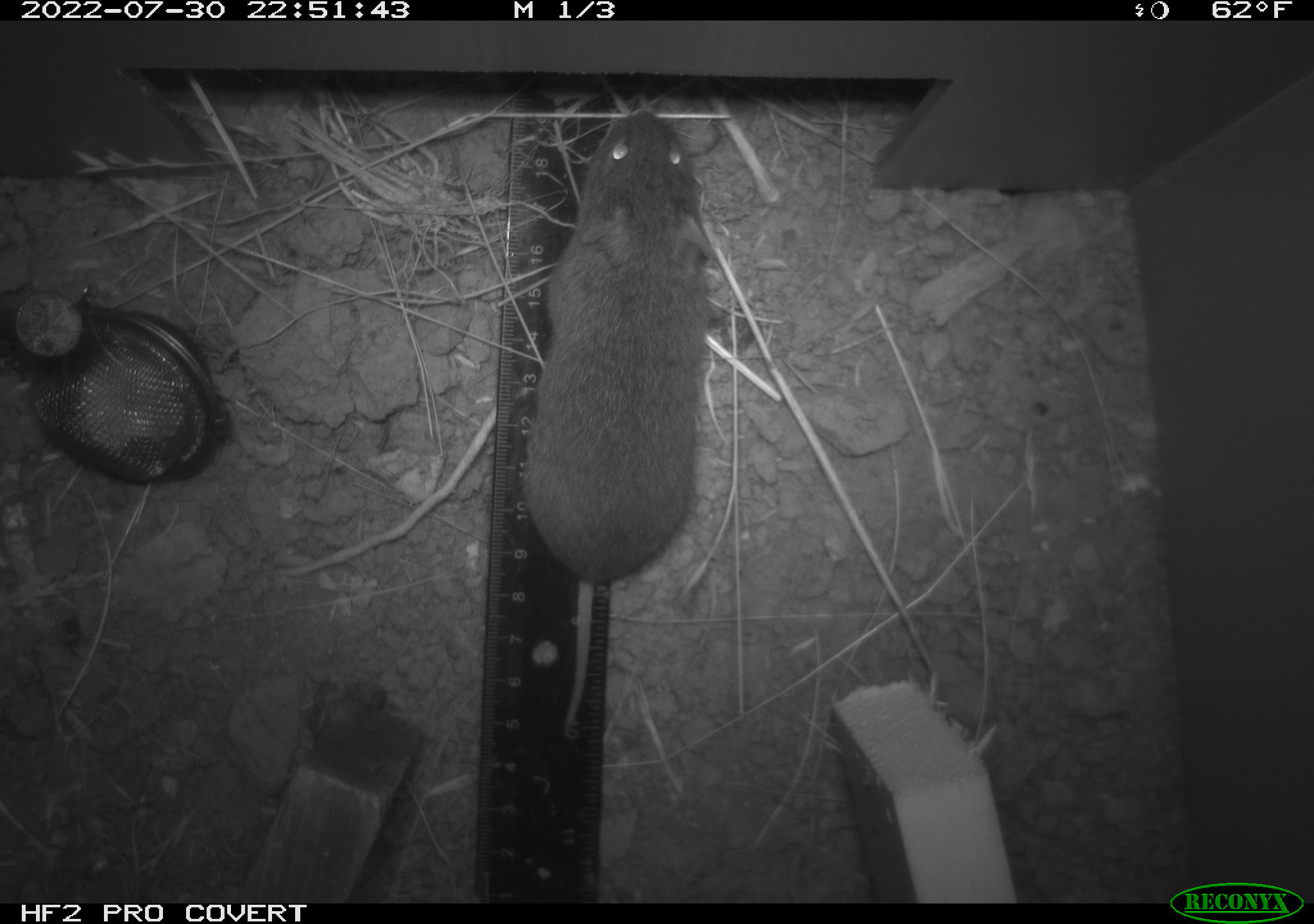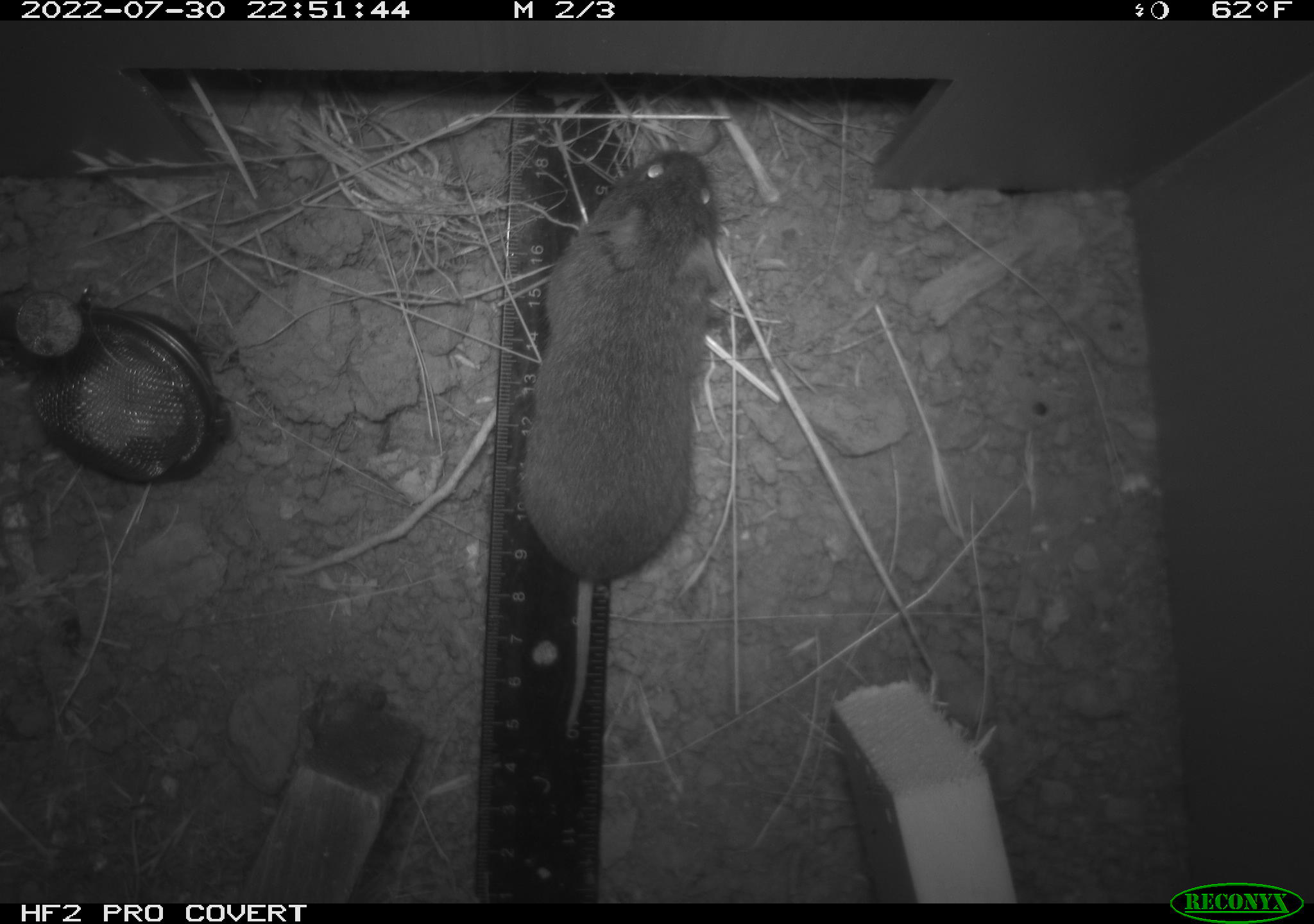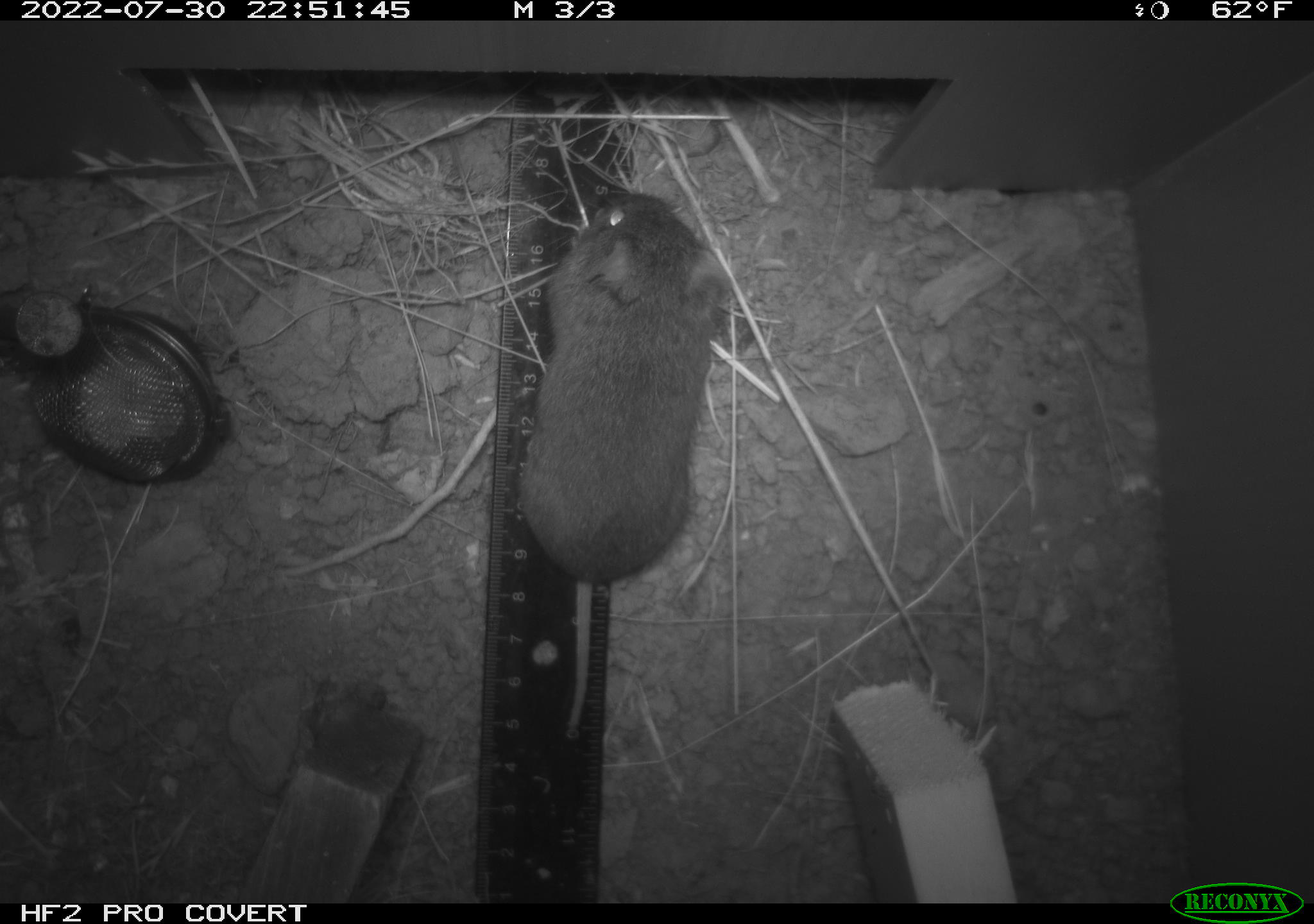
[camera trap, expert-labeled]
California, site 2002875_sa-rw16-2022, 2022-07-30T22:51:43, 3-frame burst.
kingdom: Animalia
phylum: Chordata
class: Mammalia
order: Rodentia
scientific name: Rodentia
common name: mouse species